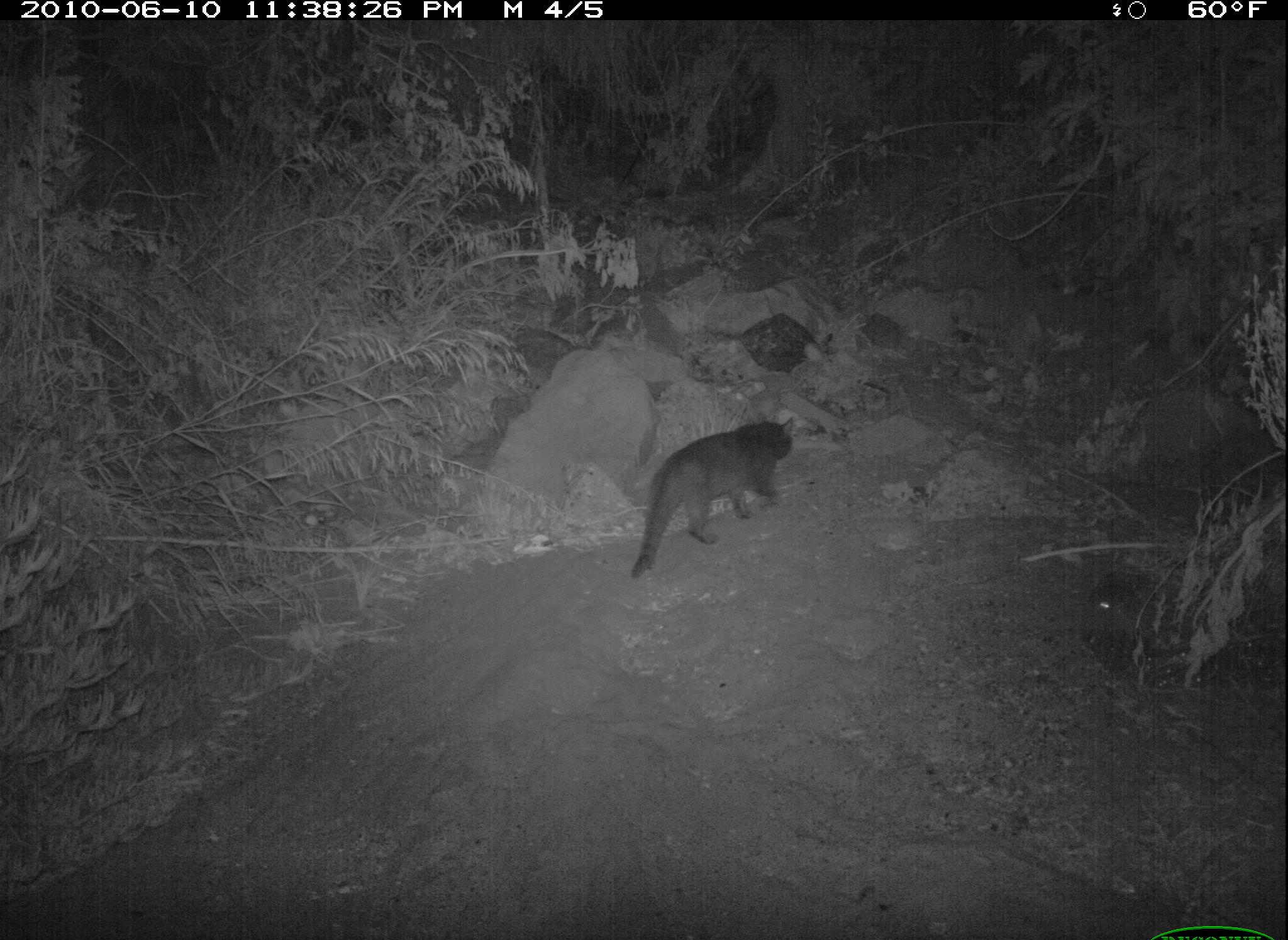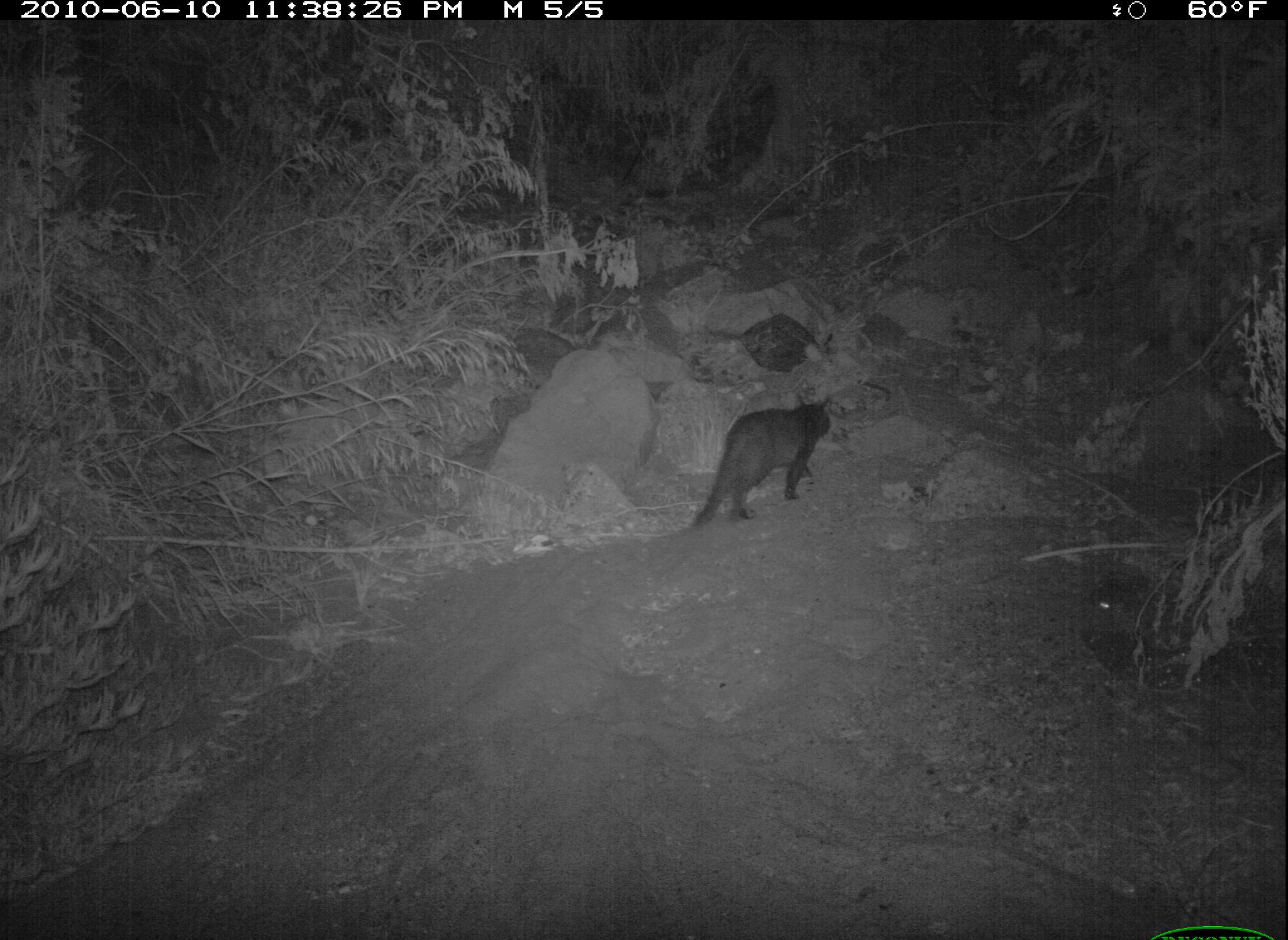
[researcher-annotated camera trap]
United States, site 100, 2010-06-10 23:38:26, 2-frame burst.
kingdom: Animalia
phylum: Chordata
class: Mammalia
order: Carnivora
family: Felidae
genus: Felis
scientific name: Felis catus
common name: cat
Cat (Felis catus).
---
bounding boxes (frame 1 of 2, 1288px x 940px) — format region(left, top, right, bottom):
cat: region(617, 404, 805, 578)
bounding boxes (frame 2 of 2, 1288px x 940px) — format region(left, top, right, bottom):
cat: region(686, 379, 840, 536)